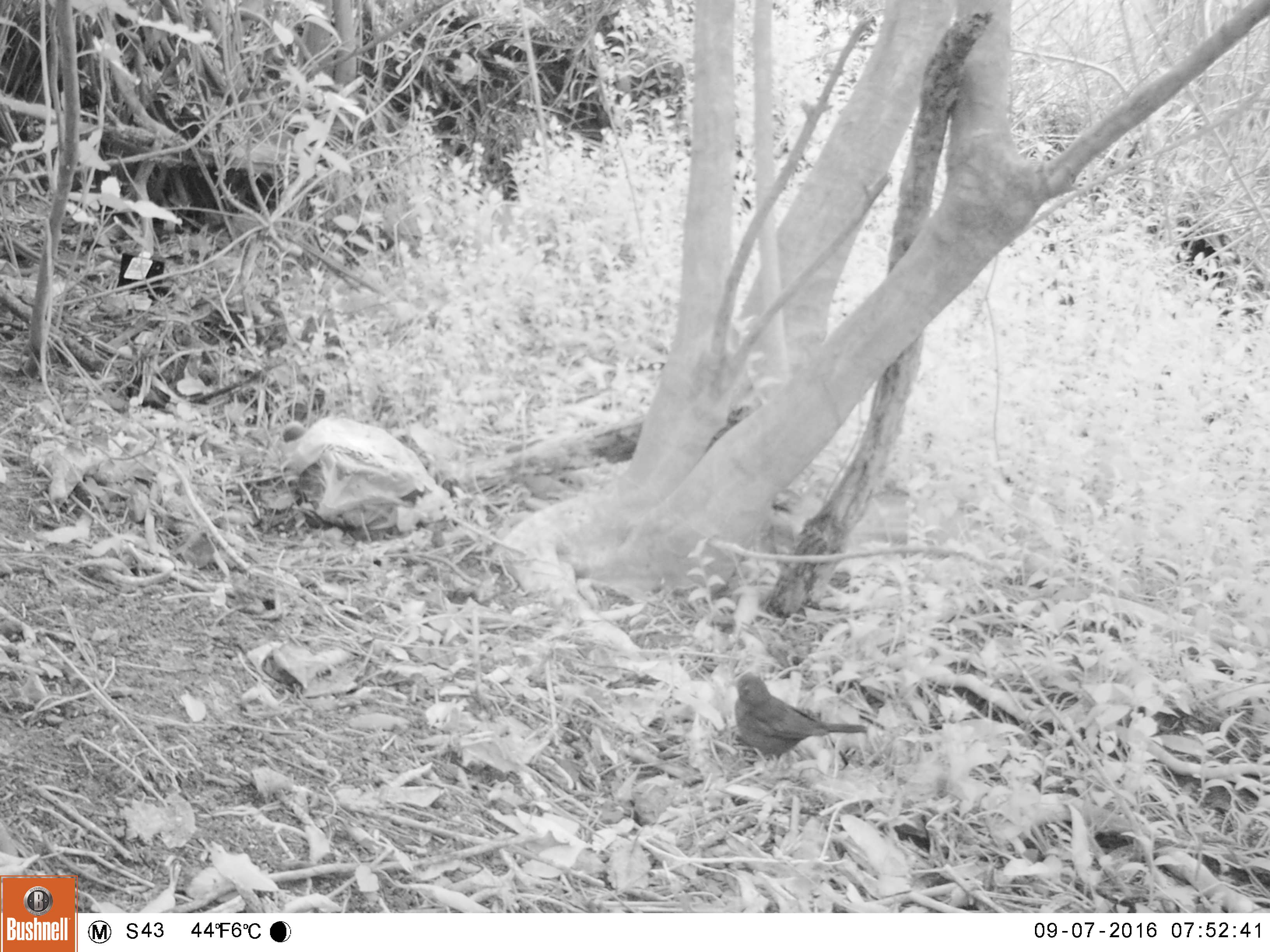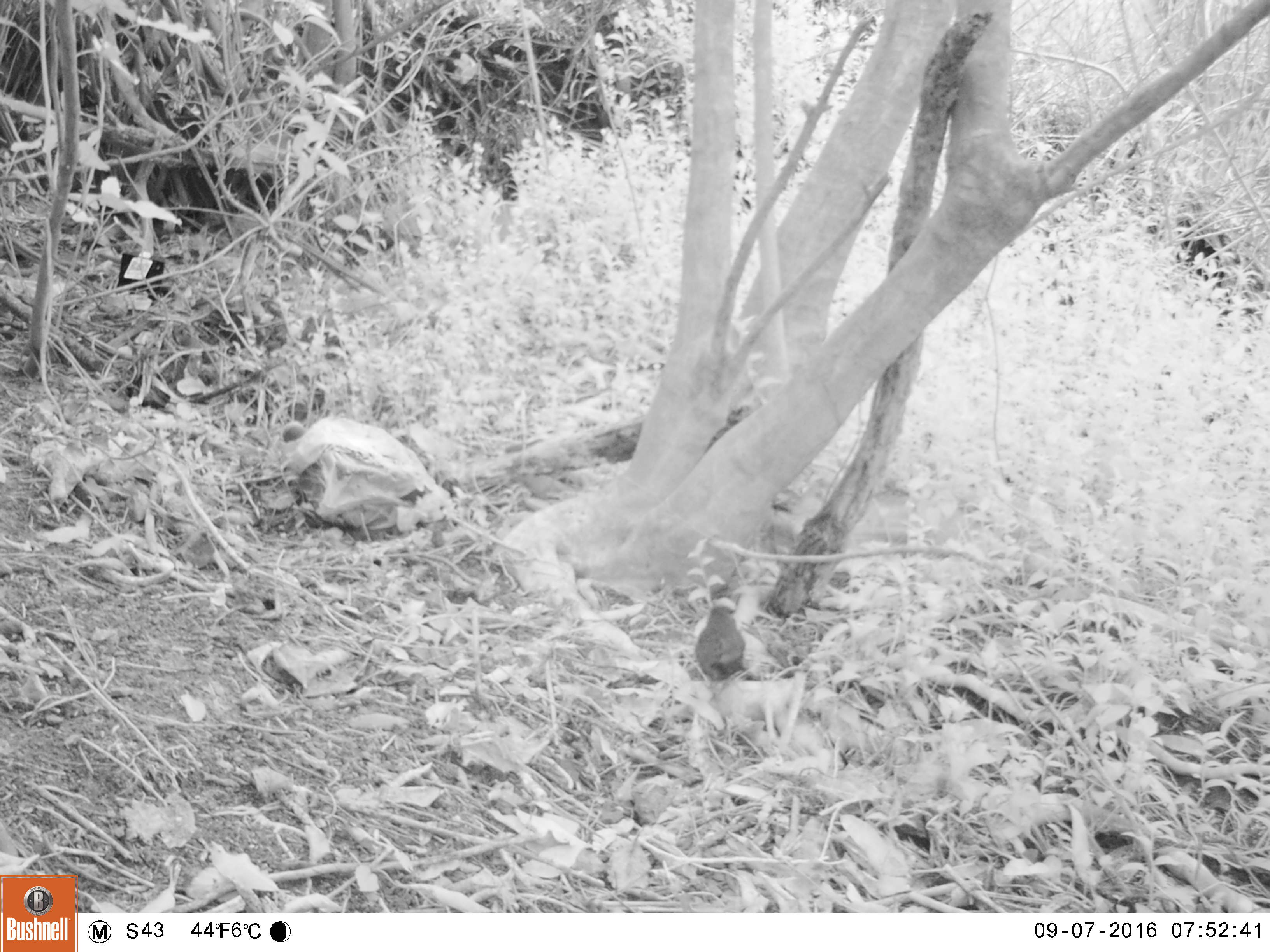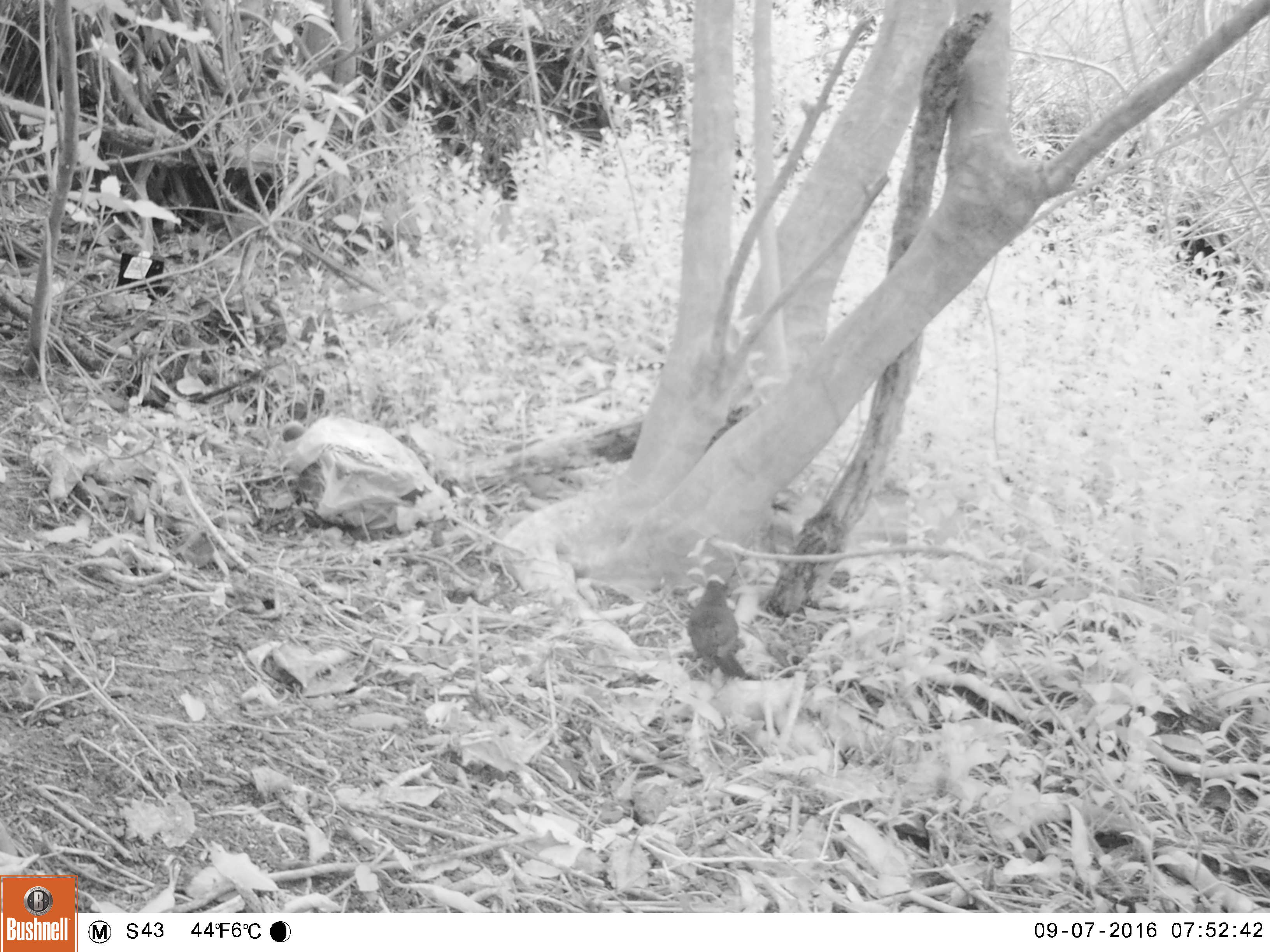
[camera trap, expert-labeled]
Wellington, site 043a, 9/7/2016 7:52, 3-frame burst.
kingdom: Animalia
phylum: Chordata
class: Aves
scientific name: Aves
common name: bird